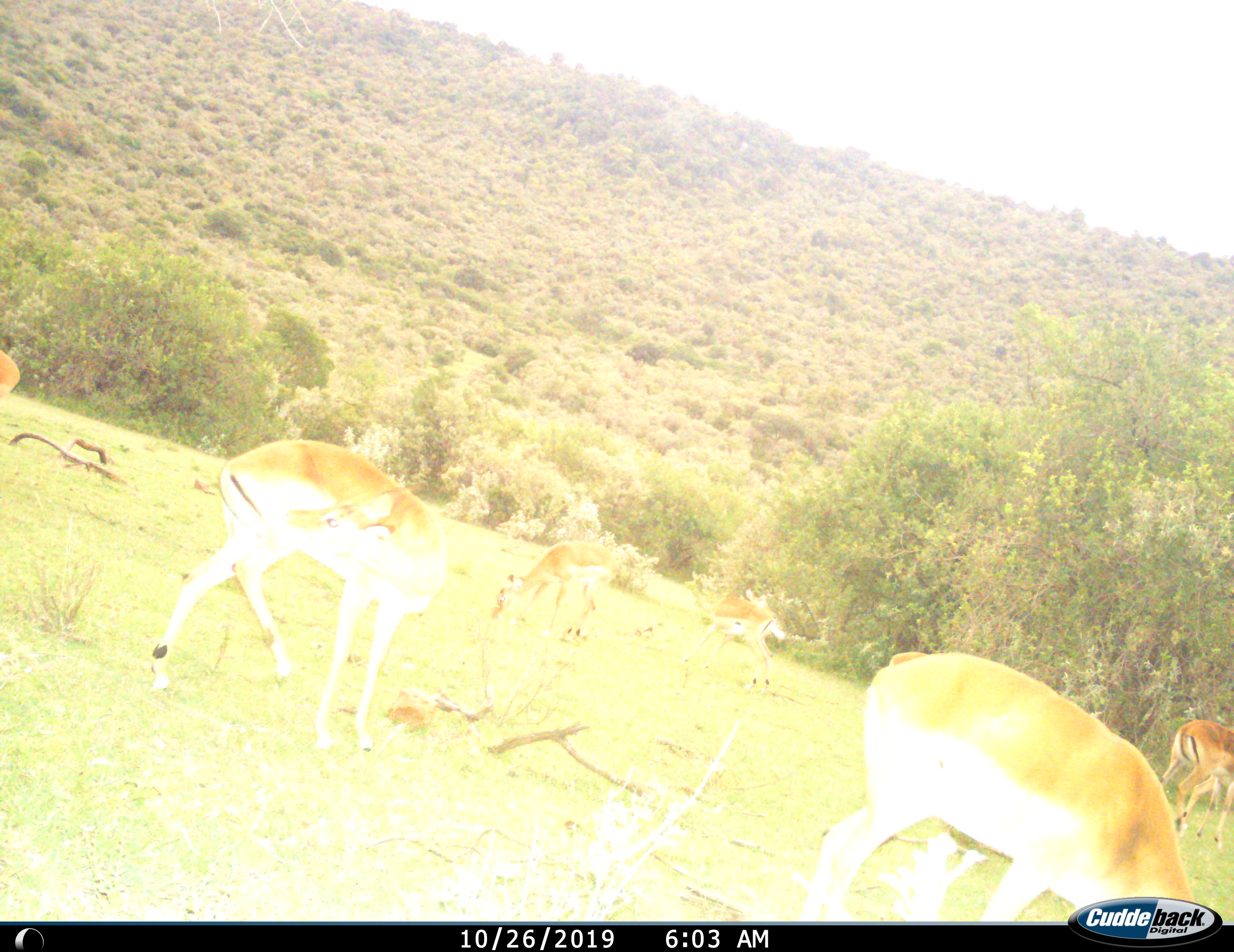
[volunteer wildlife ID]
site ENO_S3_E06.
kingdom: Animalia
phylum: Chordata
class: Mammalia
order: Artiodactyla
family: Bovidae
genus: Aepyceros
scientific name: Aepyceros melampus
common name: impala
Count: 7.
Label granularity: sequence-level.